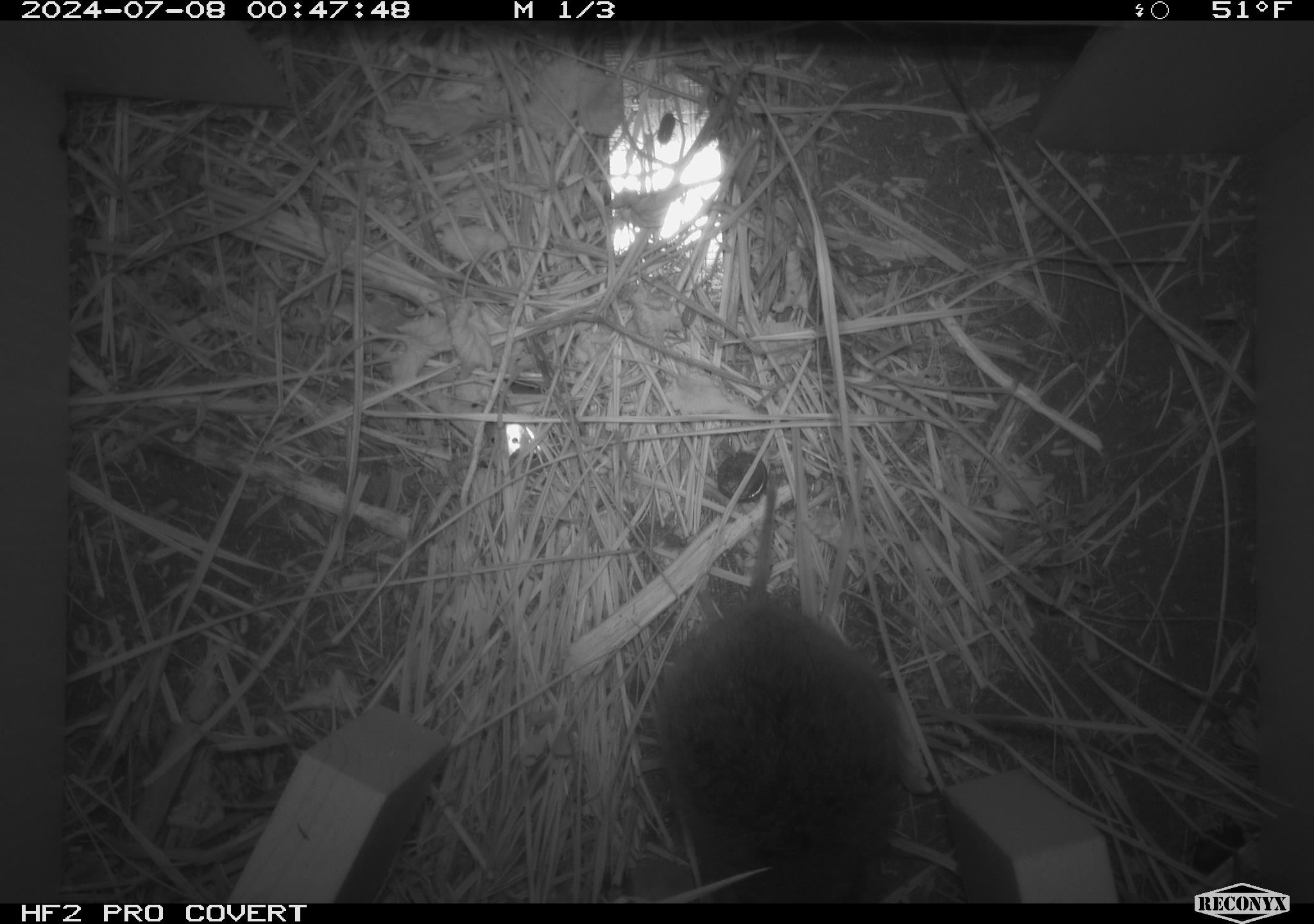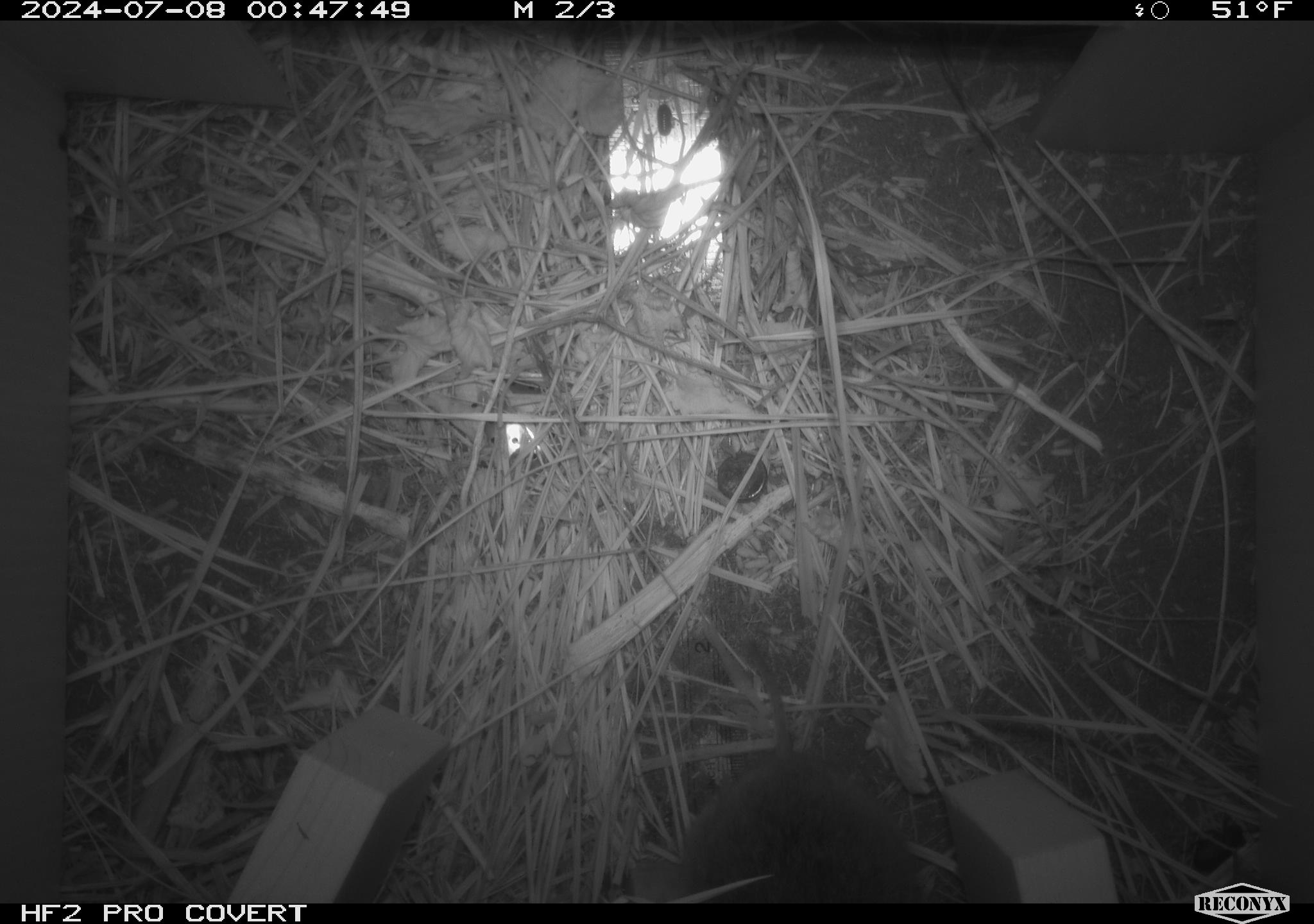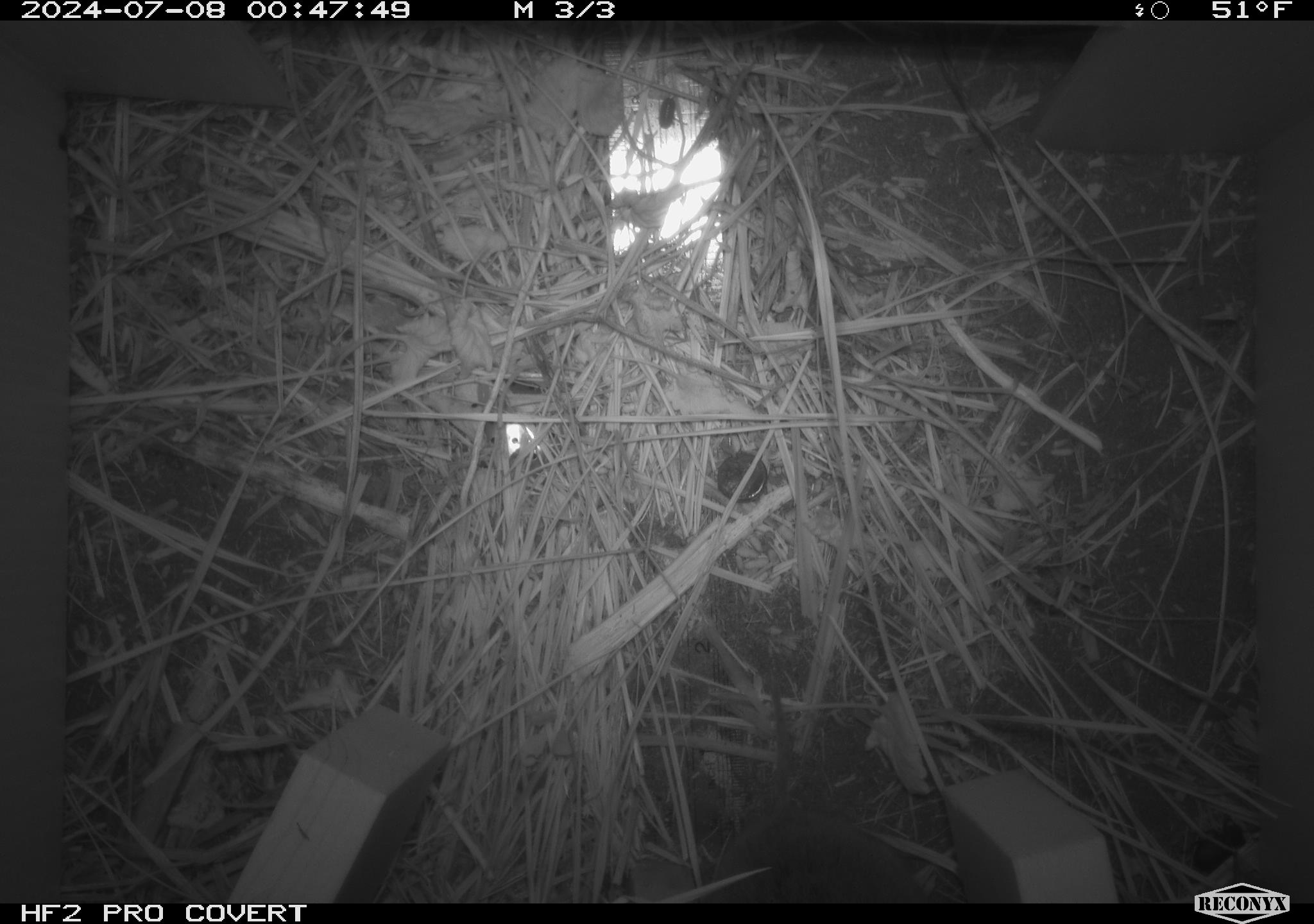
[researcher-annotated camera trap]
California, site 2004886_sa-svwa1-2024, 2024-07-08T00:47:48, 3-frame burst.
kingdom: Animalia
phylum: Chordata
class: Mammalia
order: Rodentia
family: Cricetidae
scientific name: Arvicolinae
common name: voles, lemmings, and muskrats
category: arvicolinae subfamily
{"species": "arvicolinae subfamily (voles, lemmings, and muskrats) (Arvicolinae)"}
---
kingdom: Animalia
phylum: Arthropoda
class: Malacostraca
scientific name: Malacostraca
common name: amphipods, crabs, isopods, krill, lobsters and shrimps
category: malacostracan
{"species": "malacostracan (amphipods, crabs, isopods, krill, lobsters and shrimps) (Malacostraca)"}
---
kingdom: Animalia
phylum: Arthropoda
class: Insecta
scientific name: Insecta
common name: insect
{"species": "insect (Insecta)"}